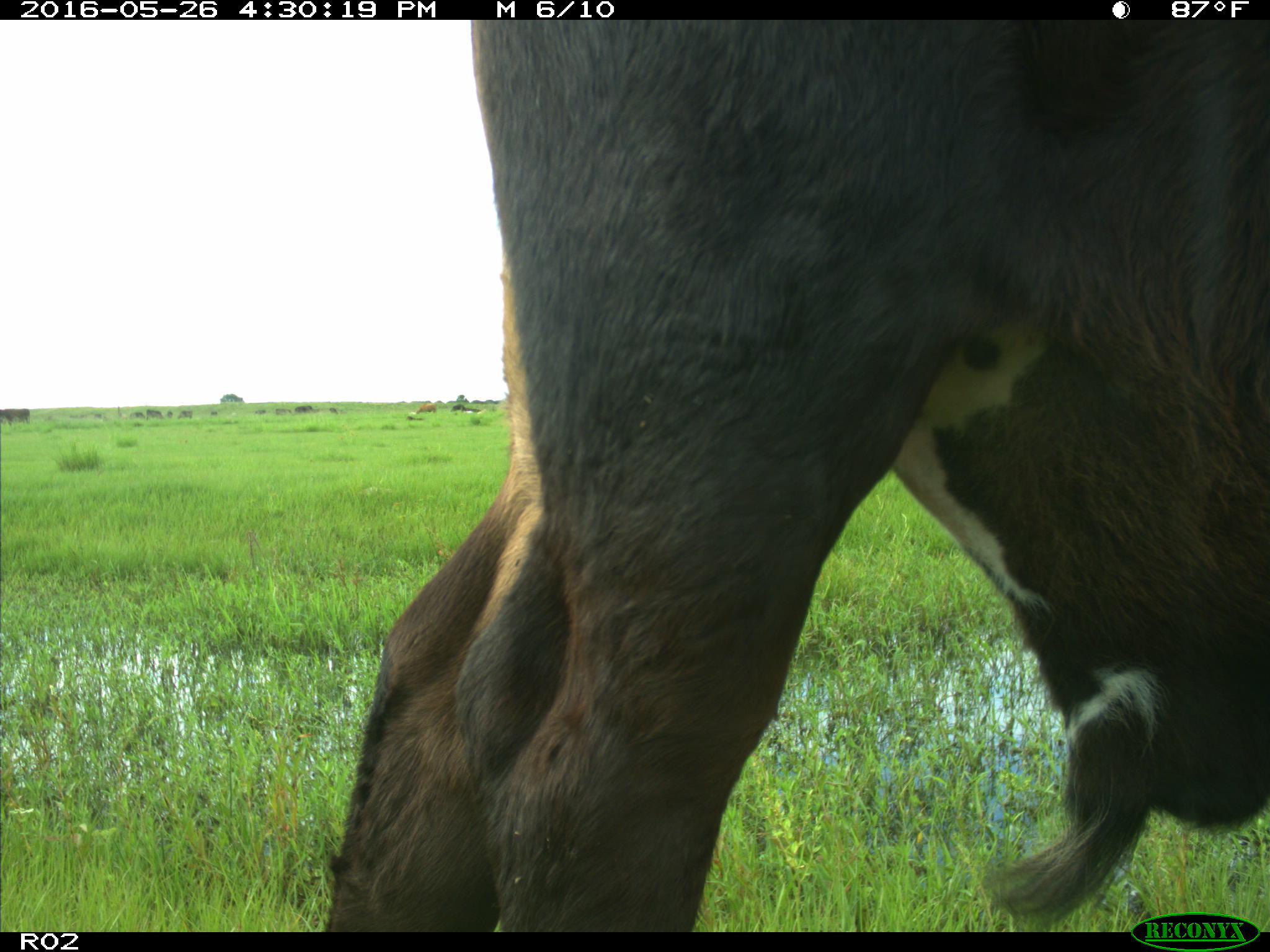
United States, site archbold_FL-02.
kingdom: Animalia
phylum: Chordata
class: Mammalia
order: Artiodactyla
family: Bovidae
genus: Bos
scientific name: Bos taurus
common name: domestic cow